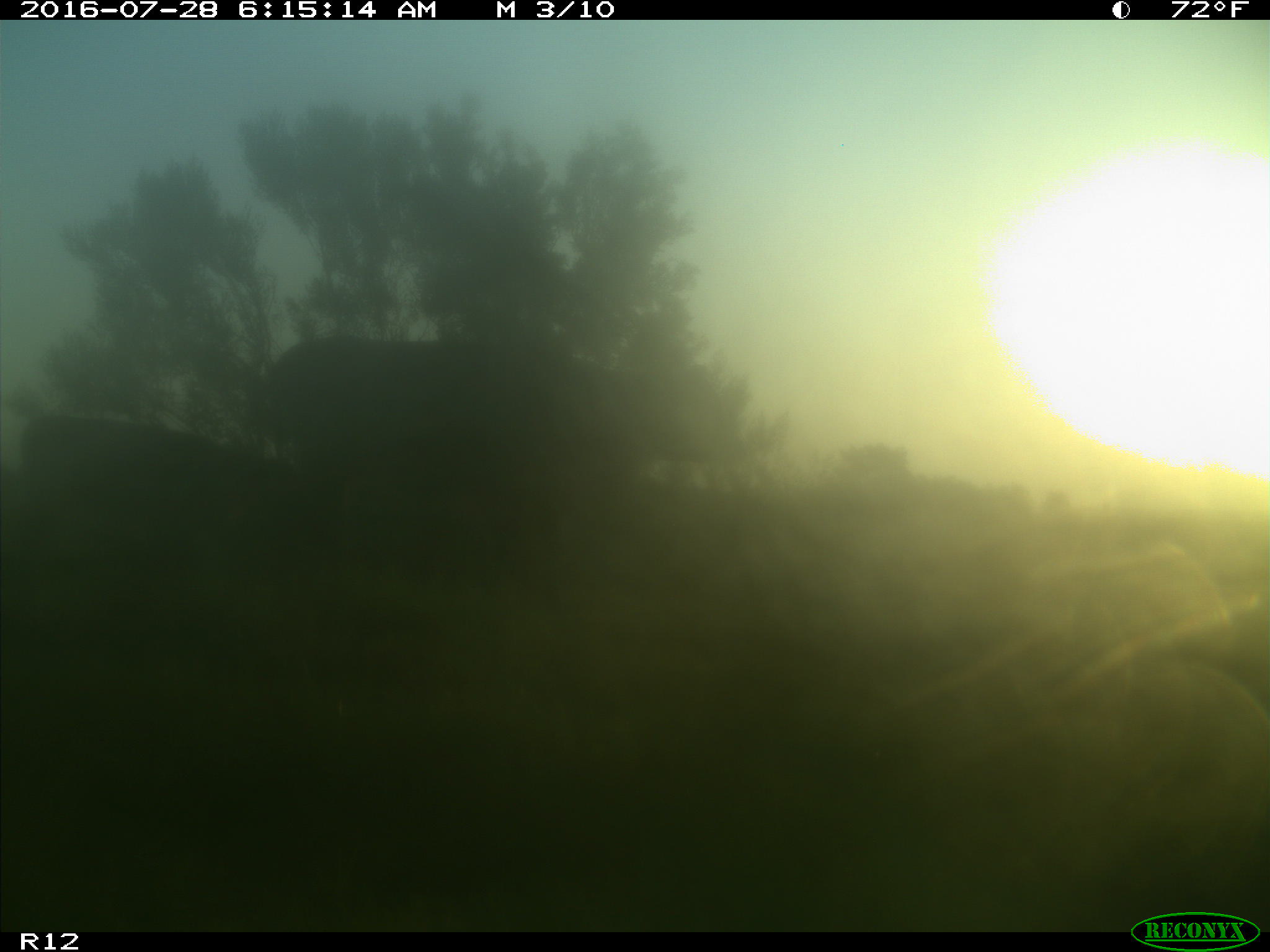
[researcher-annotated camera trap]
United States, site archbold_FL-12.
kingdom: Animalia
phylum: Chordata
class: Mammalia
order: Artiodactyla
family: Bovidae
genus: Bos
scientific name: Bos taurus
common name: domestic cow